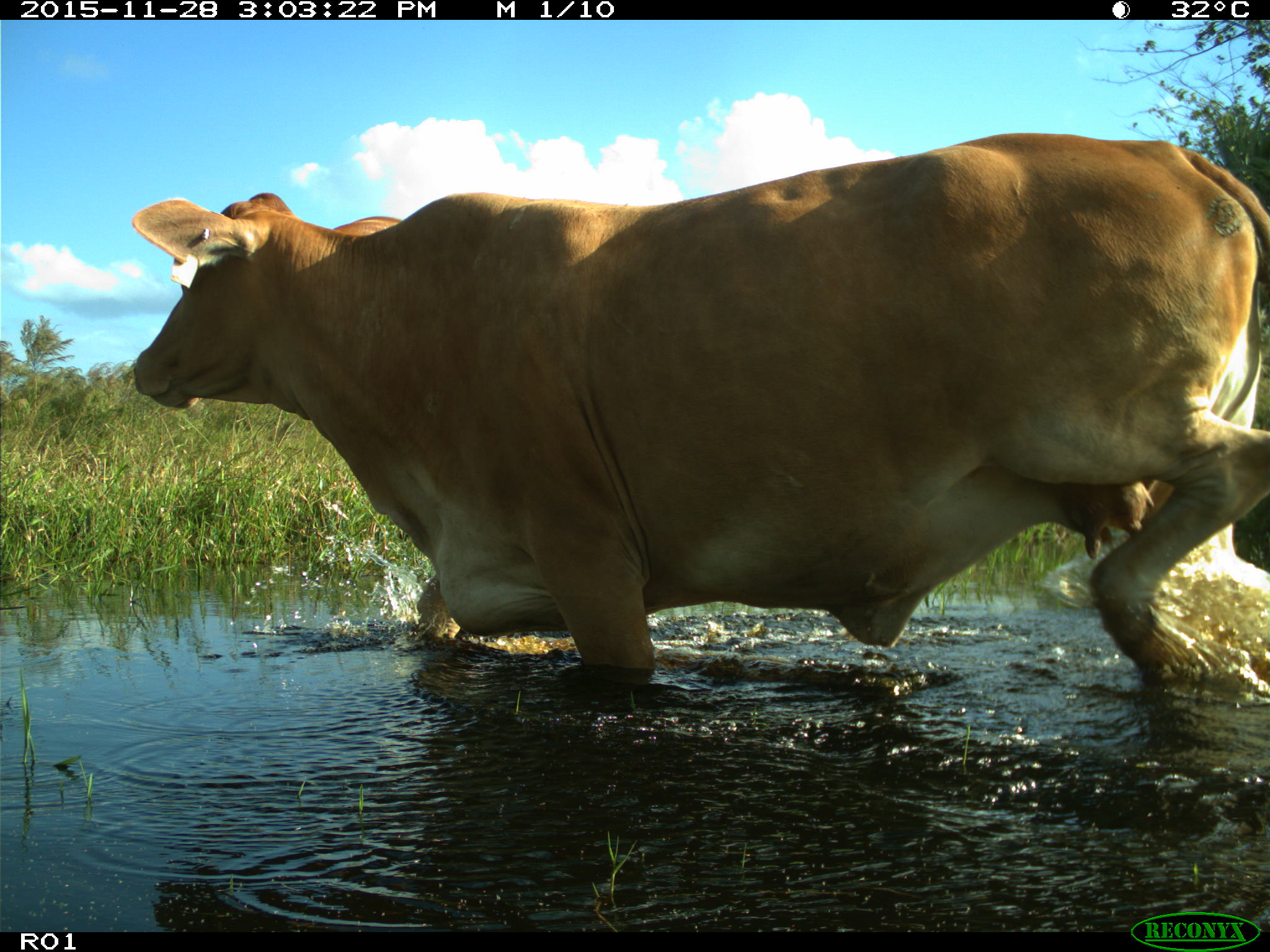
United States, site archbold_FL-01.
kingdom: Animalia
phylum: Chordata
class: Mammalia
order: Artiodactyla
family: Bovidae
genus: Bos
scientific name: Bos taurus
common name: domestic cow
Bos taurus (domestic cow).